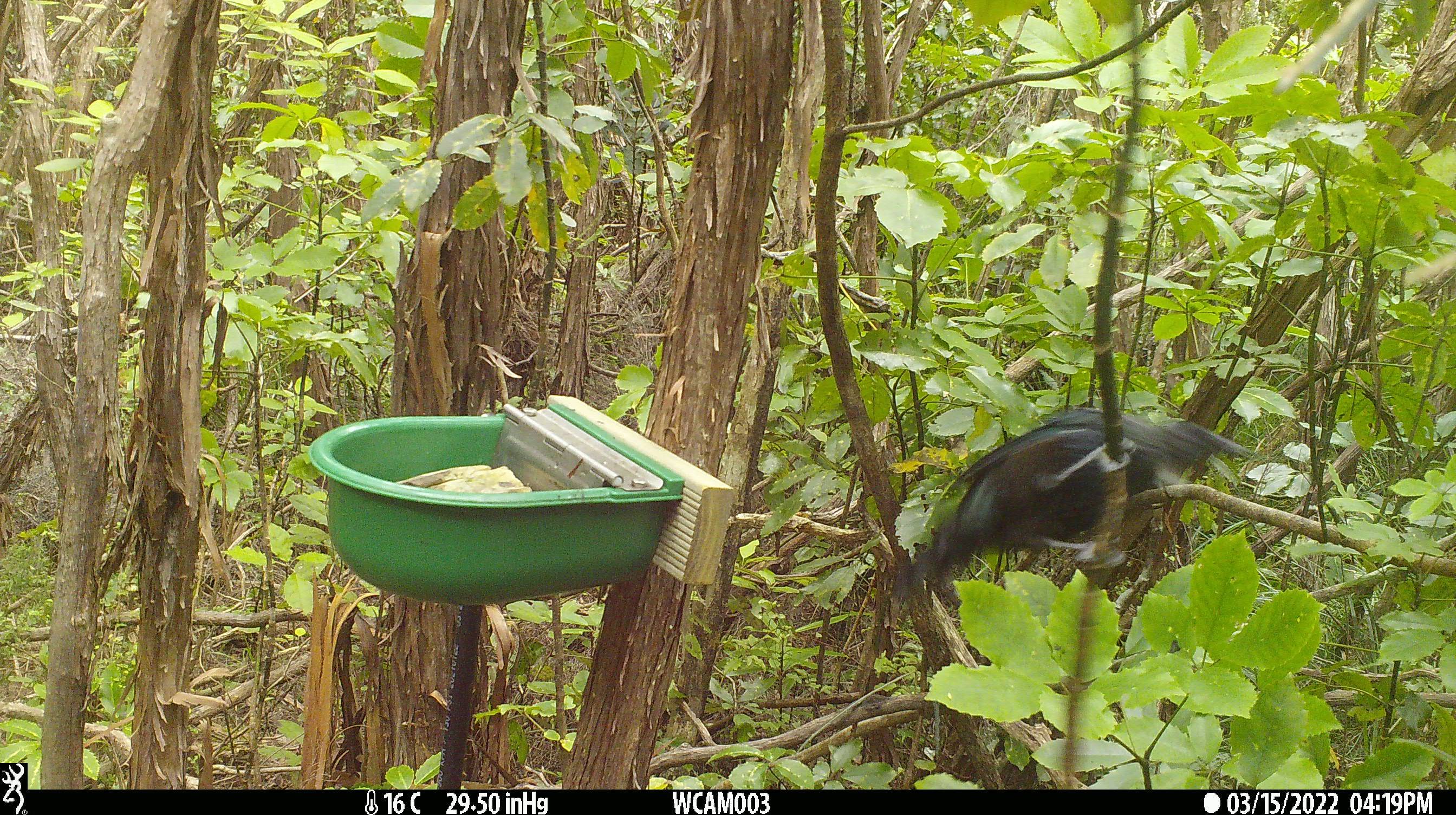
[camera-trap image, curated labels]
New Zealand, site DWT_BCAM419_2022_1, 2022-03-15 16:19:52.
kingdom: Animalia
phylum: Chordata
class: Aves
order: Passeriformes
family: Meliphagidae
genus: Prosthemadera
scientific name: Prosthemadera novaeseelandiae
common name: tui